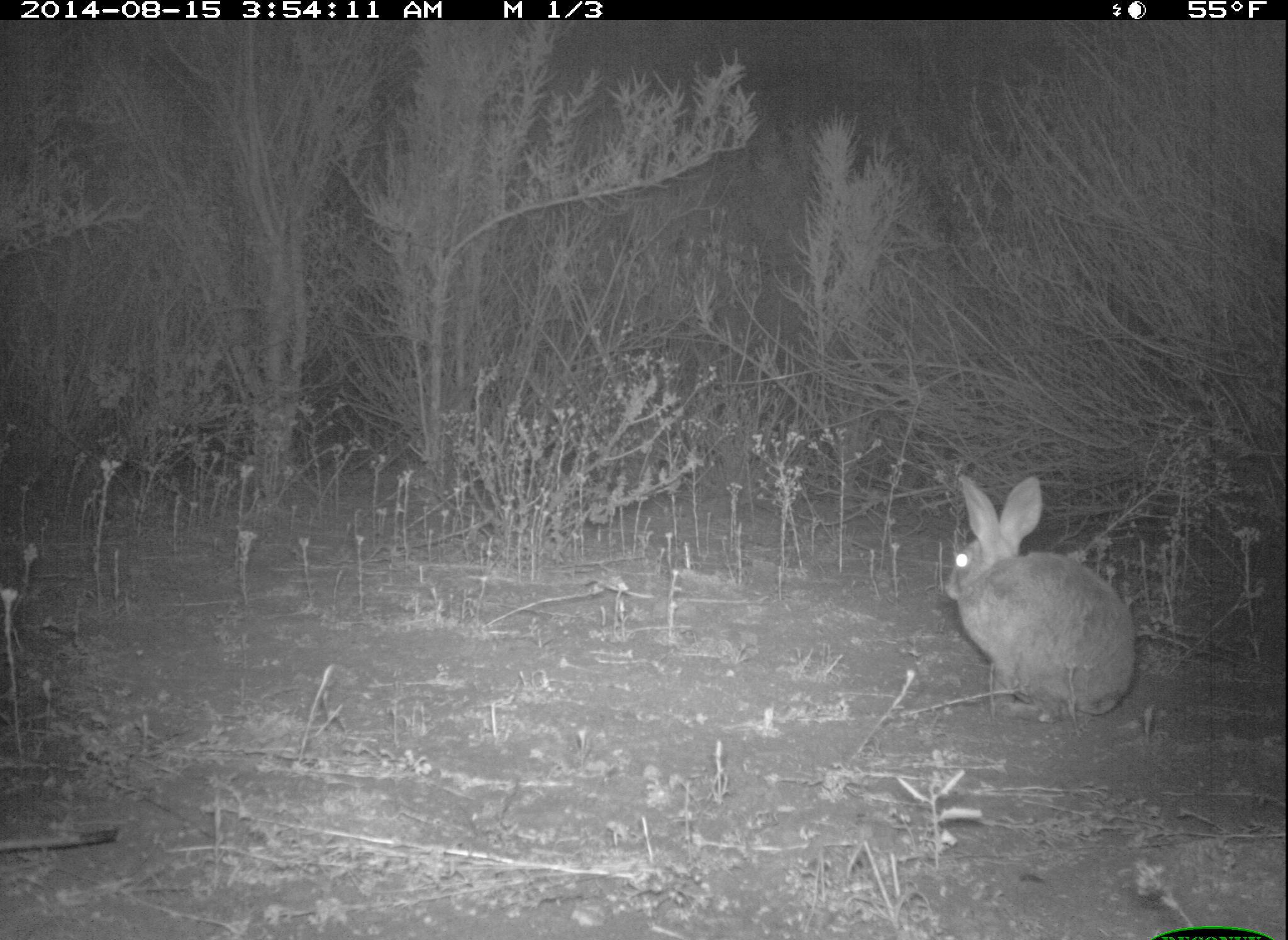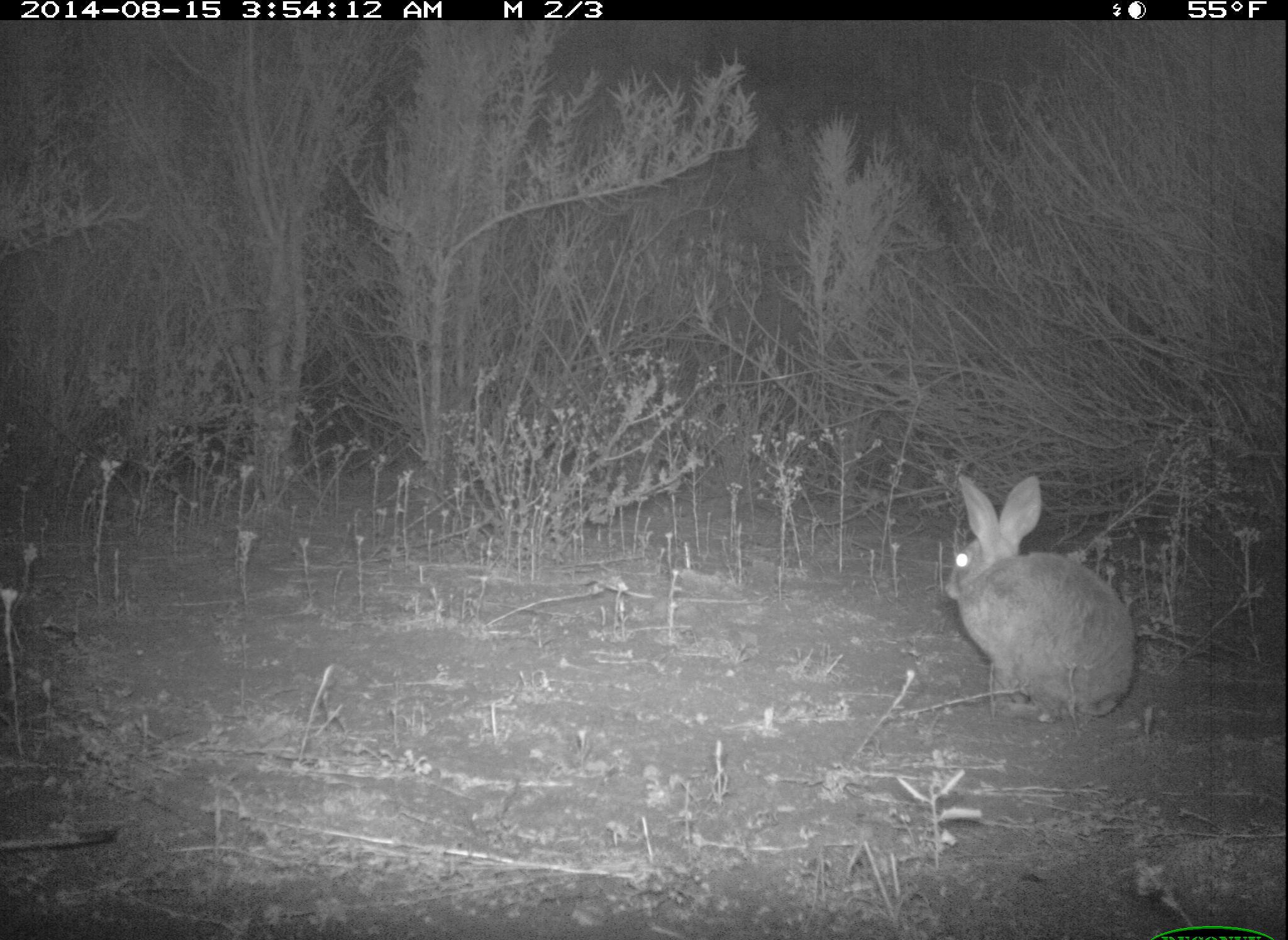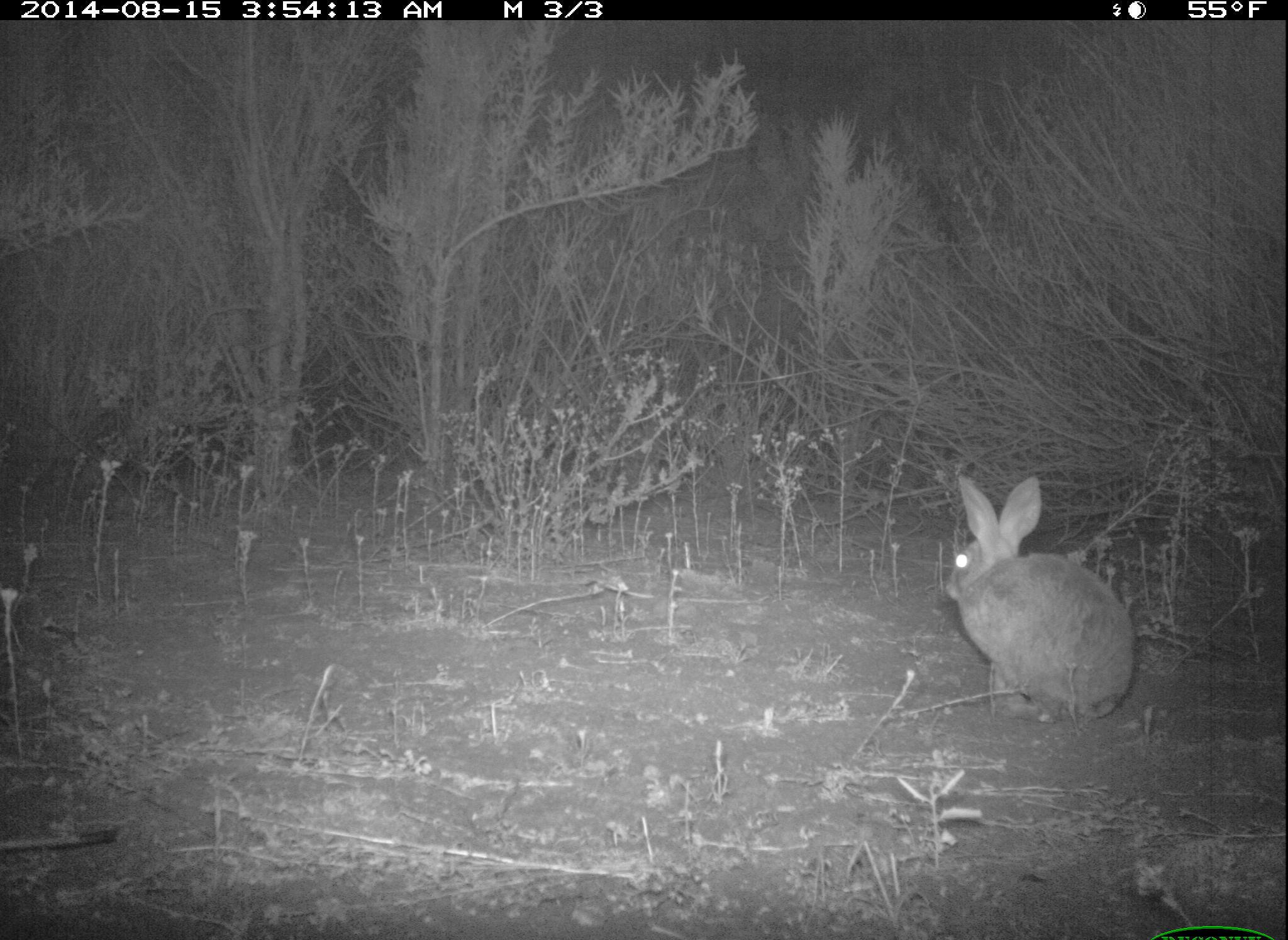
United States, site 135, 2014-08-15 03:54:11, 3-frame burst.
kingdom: Animalia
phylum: Chordata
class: Mammalia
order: Lagomorpha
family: Leporidae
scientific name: Leporidae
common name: rabbits and hares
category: rabbit